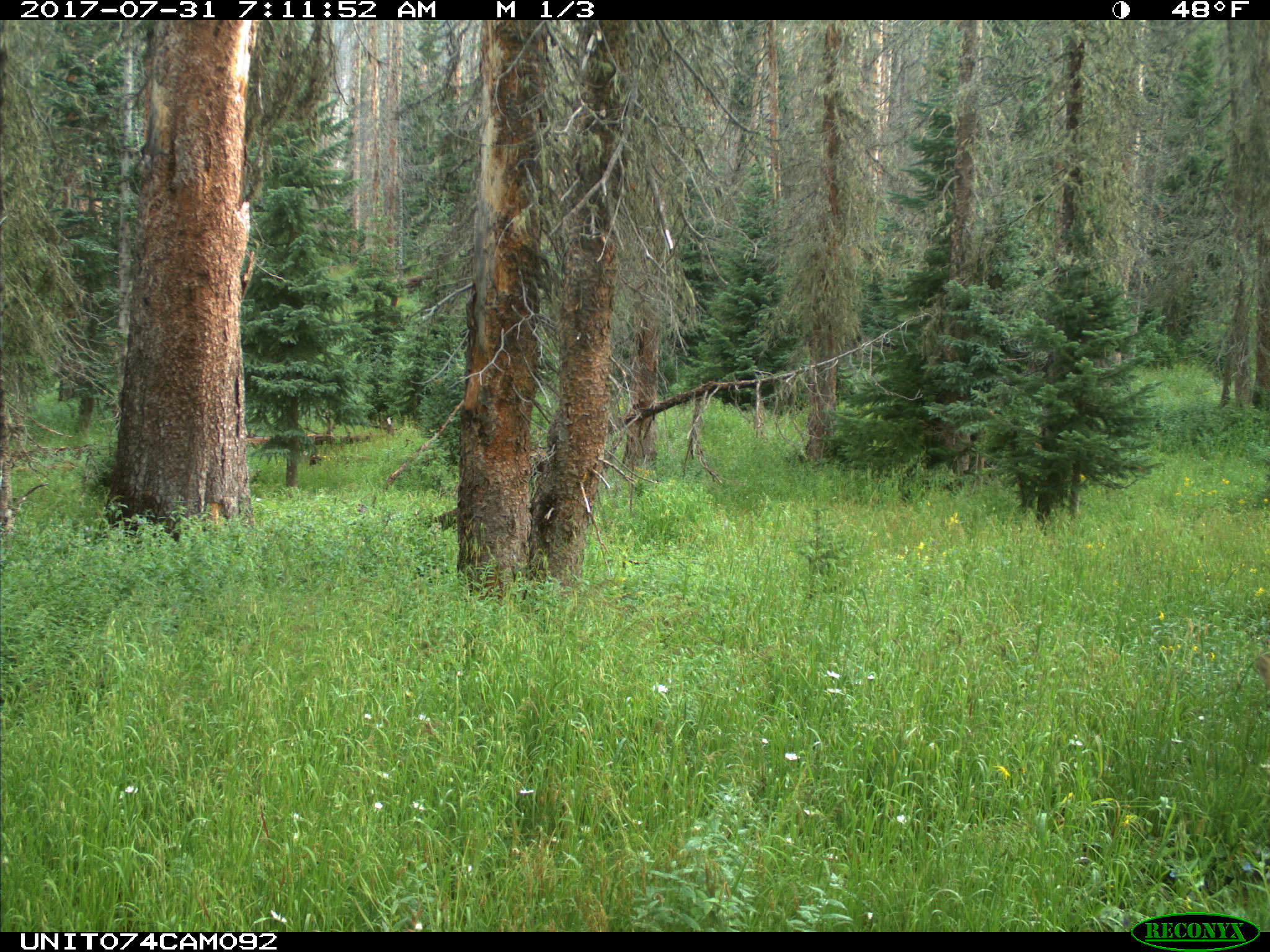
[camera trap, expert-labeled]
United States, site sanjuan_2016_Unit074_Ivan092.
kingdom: Animalia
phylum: Chordata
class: Mammalia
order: Artiodactyla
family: Cervidae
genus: Odocoileus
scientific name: Odocoileus hemionus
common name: mule deer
Odocoileus hemionus (mule deer).